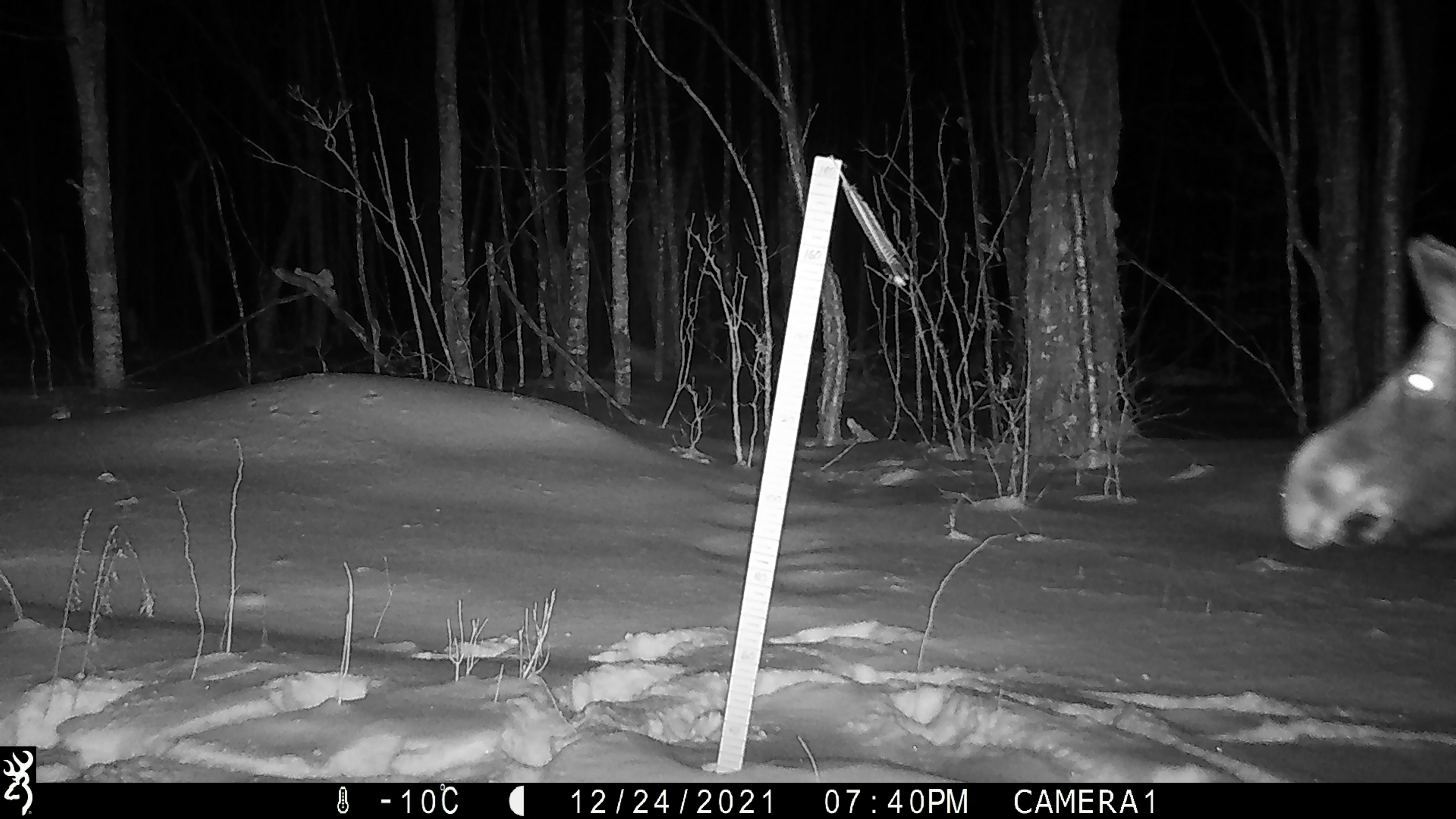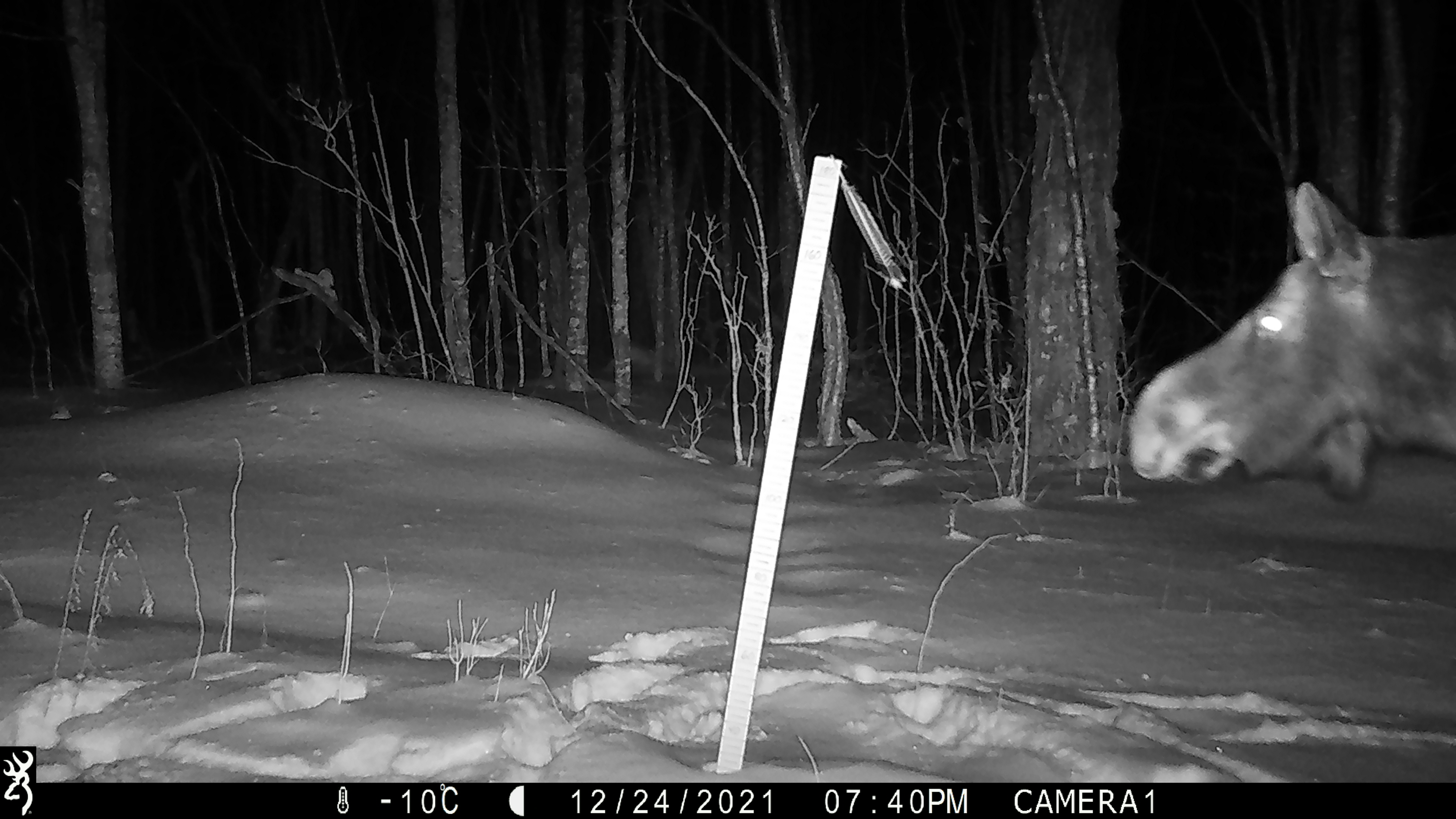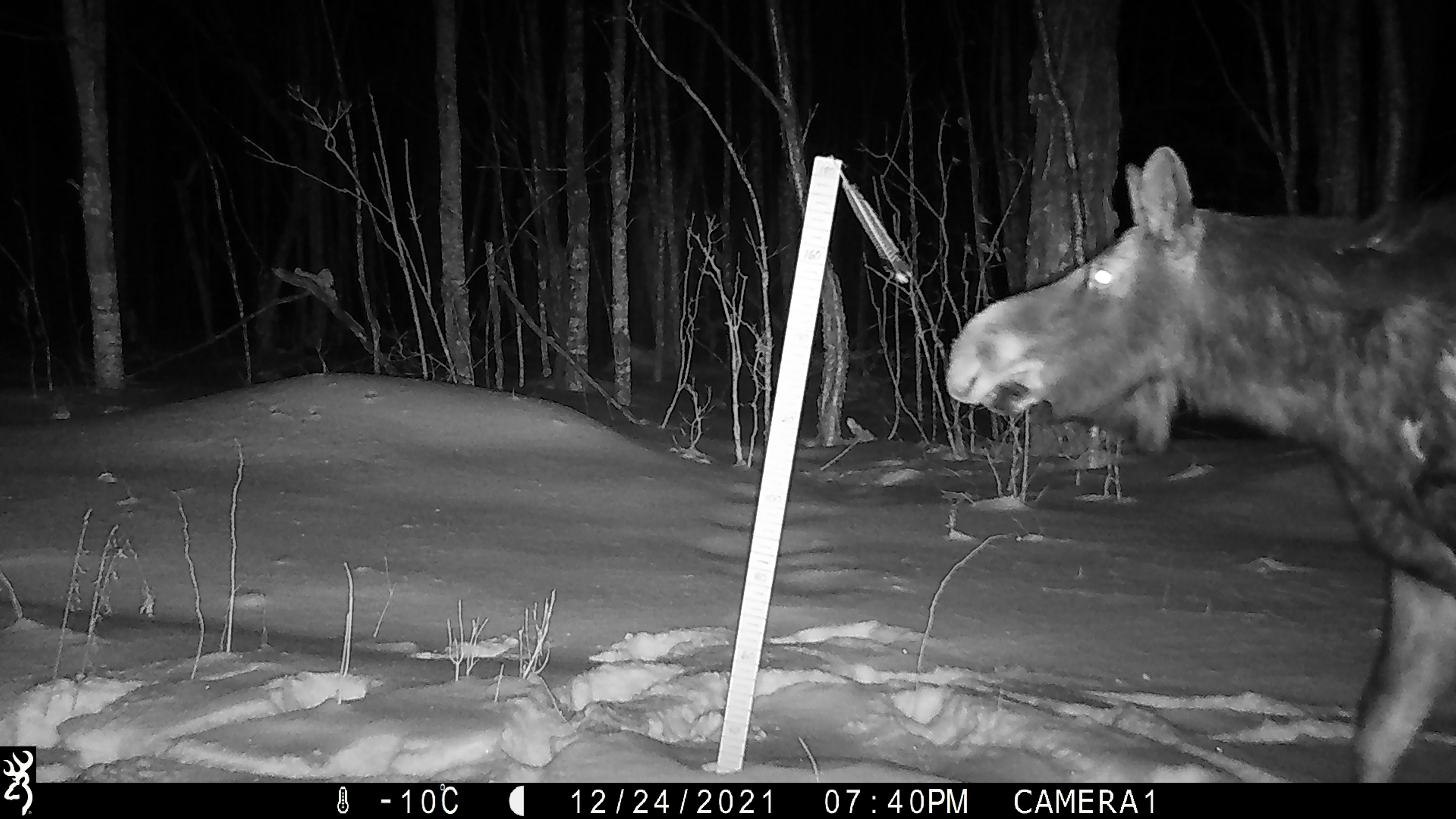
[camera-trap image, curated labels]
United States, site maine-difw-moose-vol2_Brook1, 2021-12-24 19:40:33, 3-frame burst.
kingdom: Animalia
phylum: Chordata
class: Mammalia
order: Artiodactyla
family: Cervidae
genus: Alces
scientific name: Alces alces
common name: moose